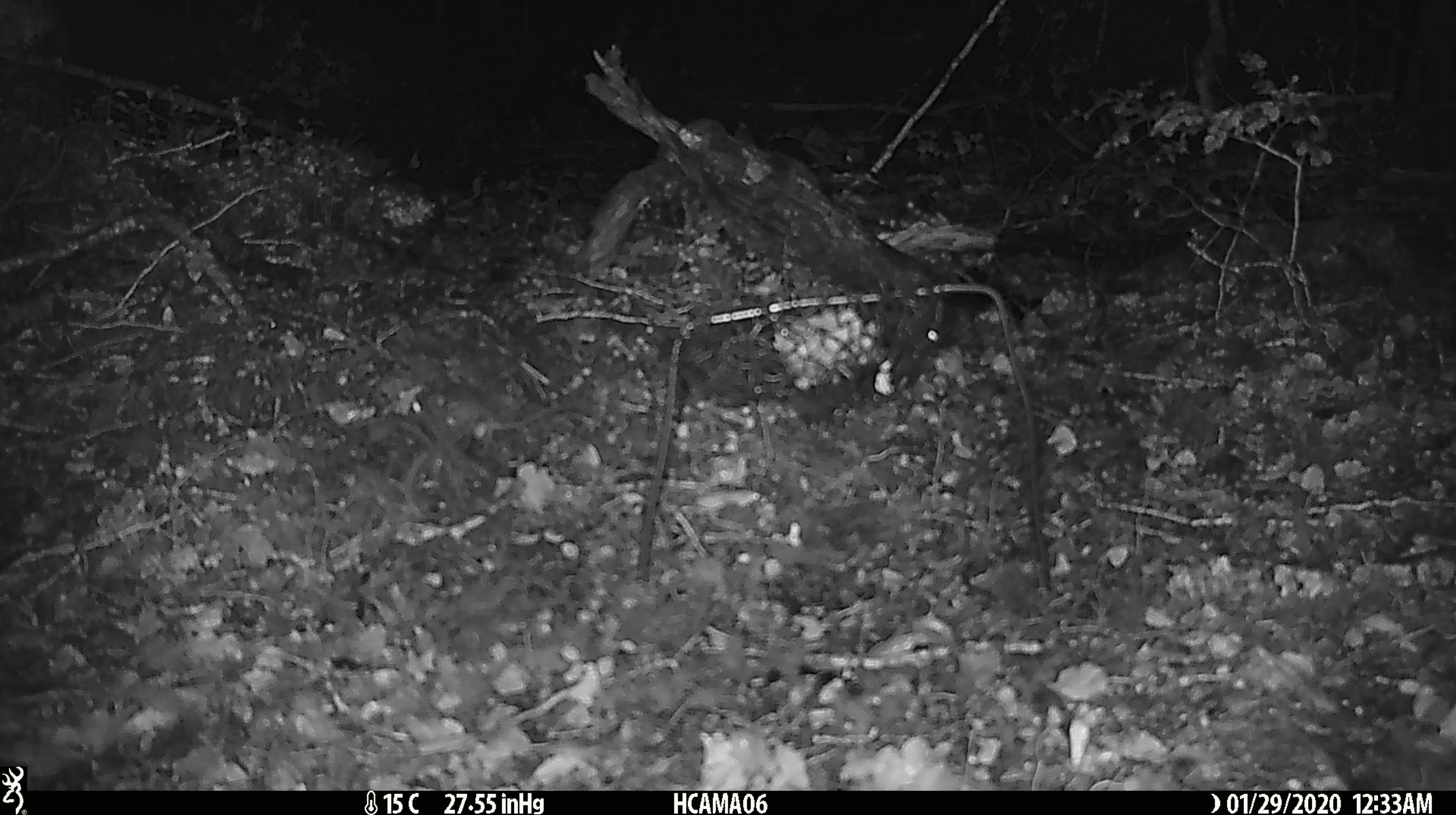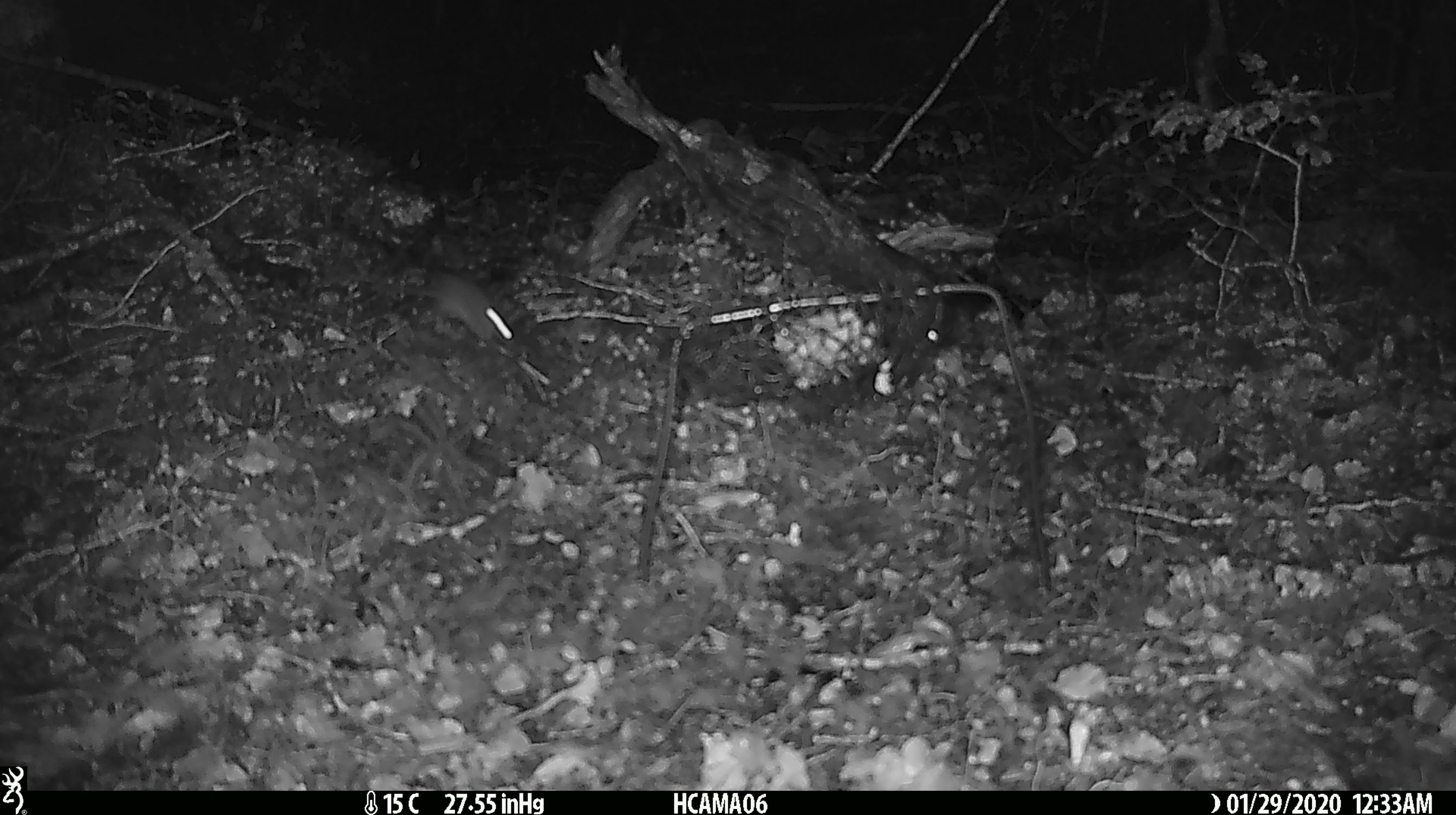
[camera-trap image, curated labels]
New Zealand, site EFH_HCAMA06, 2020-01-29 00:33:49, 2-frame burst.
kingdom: Animalia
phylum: Chordata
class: Mammalia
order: Rodentia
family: Muridae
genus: Mus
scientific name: Mus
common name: mouse